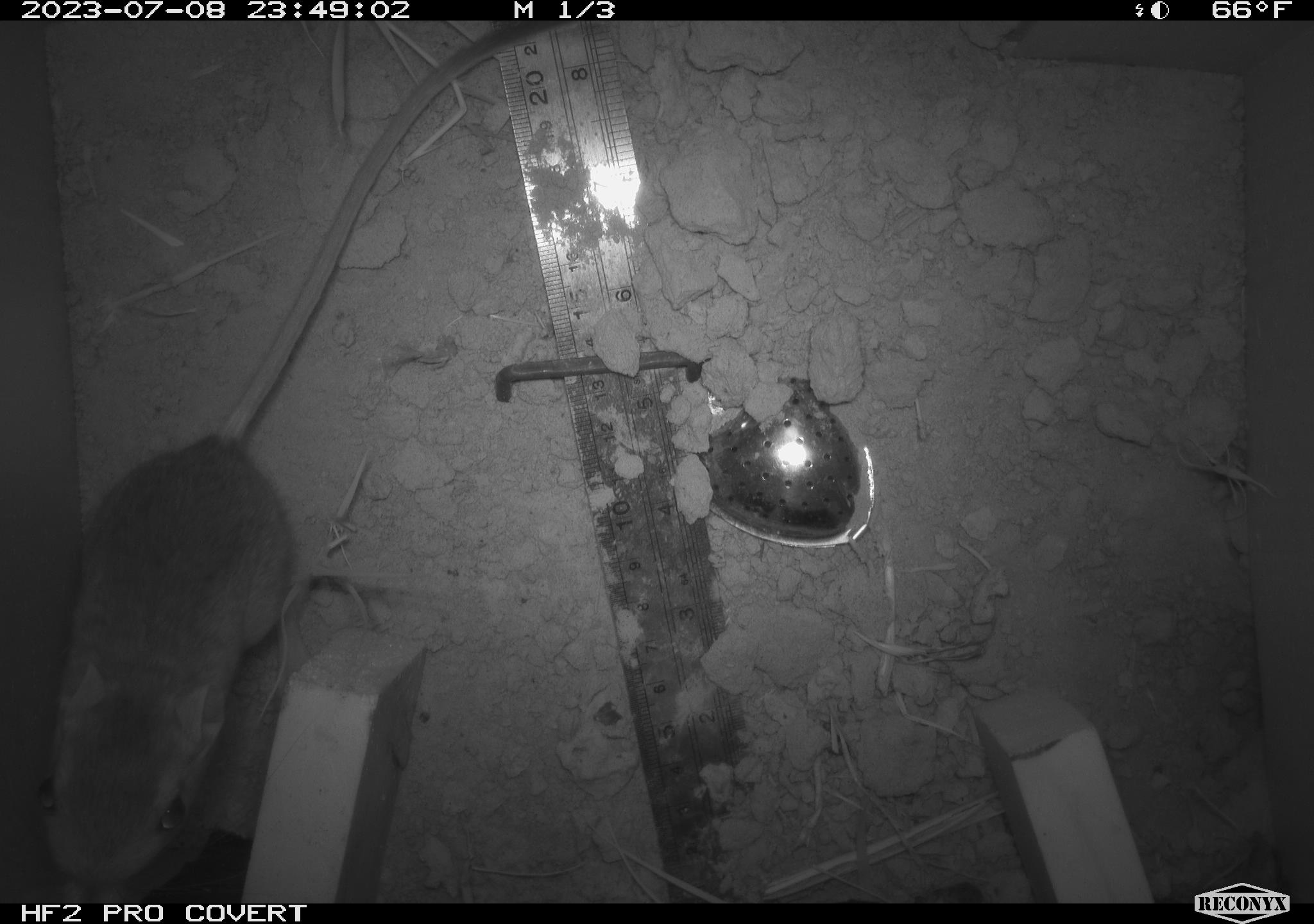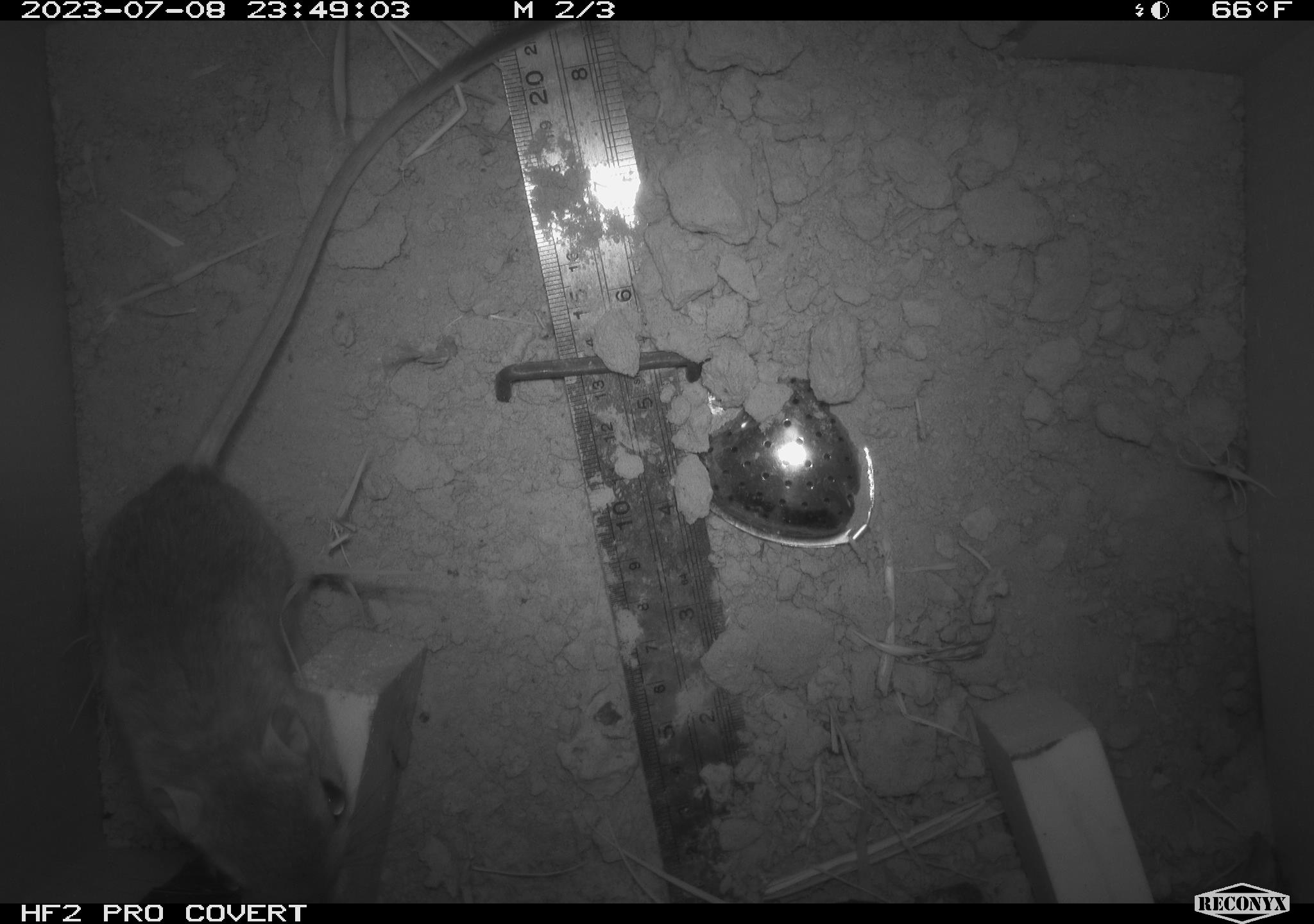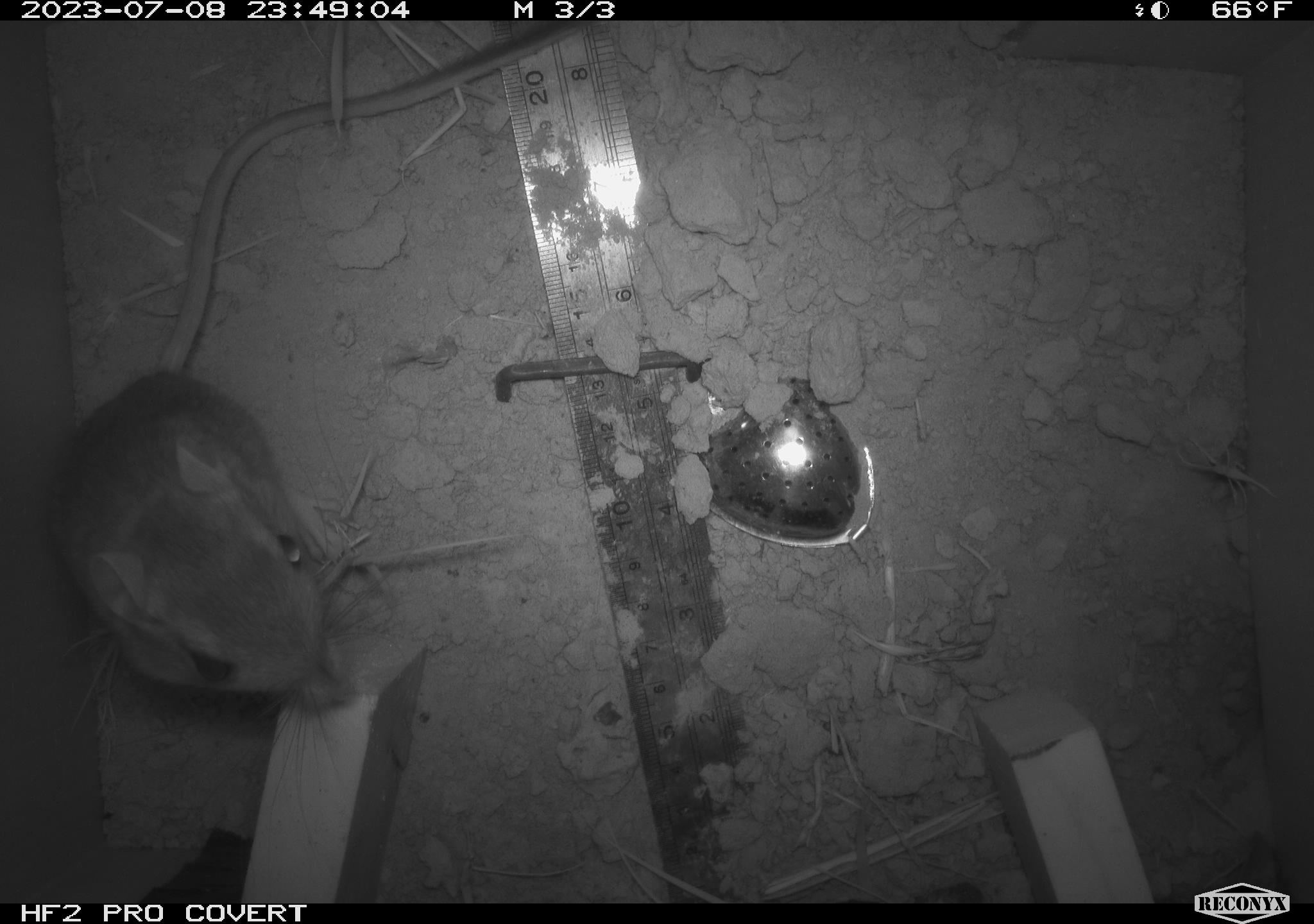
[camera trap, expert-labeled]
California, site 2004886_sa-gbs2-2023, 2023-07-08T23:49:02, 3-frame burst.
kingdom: Animalia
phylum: Chordata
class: Mammalia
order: Rodentia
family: Heteromyidae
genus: Dipodomys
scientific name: Dipodomys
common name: kangaroo rats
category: dipodomys species